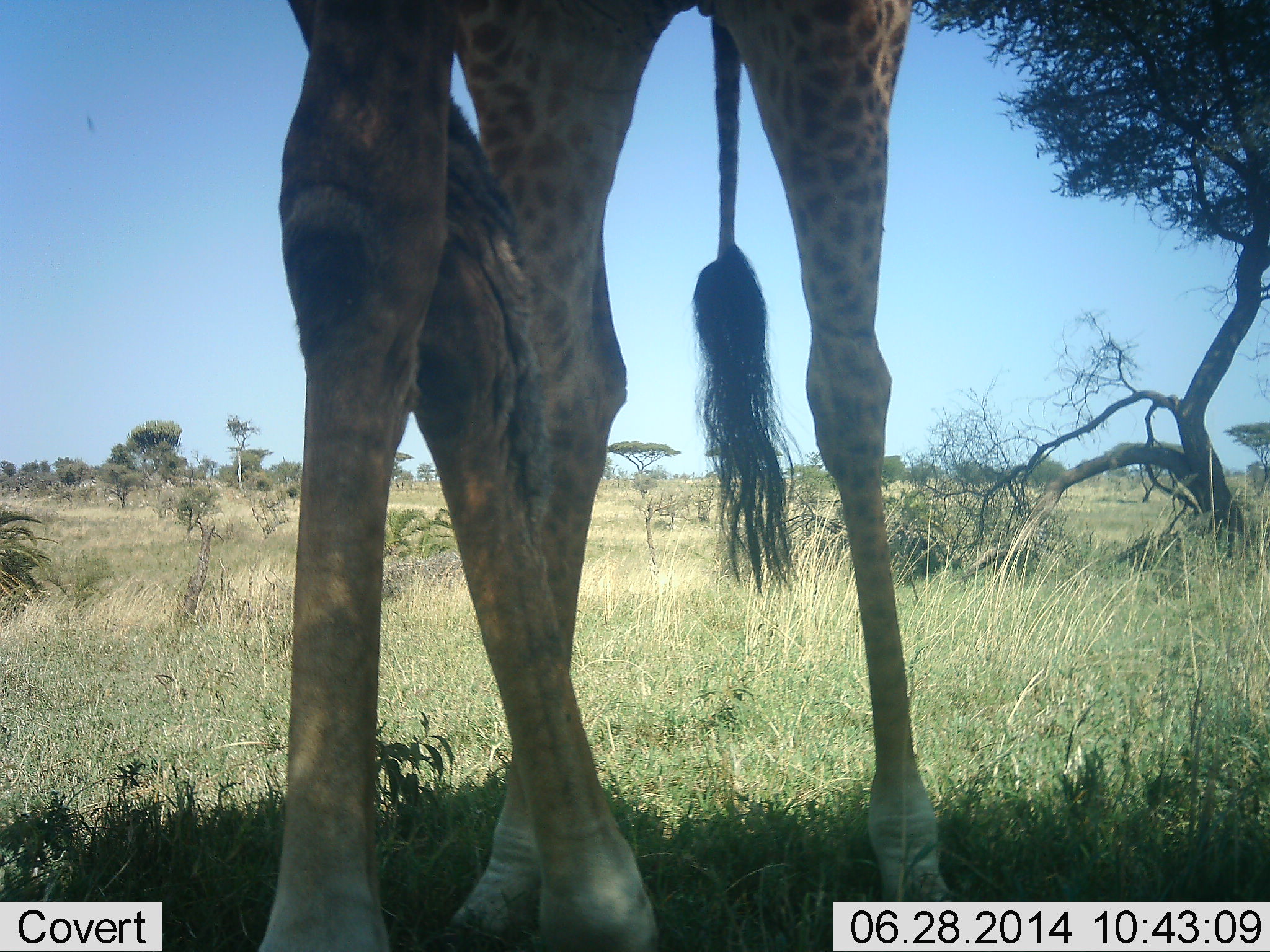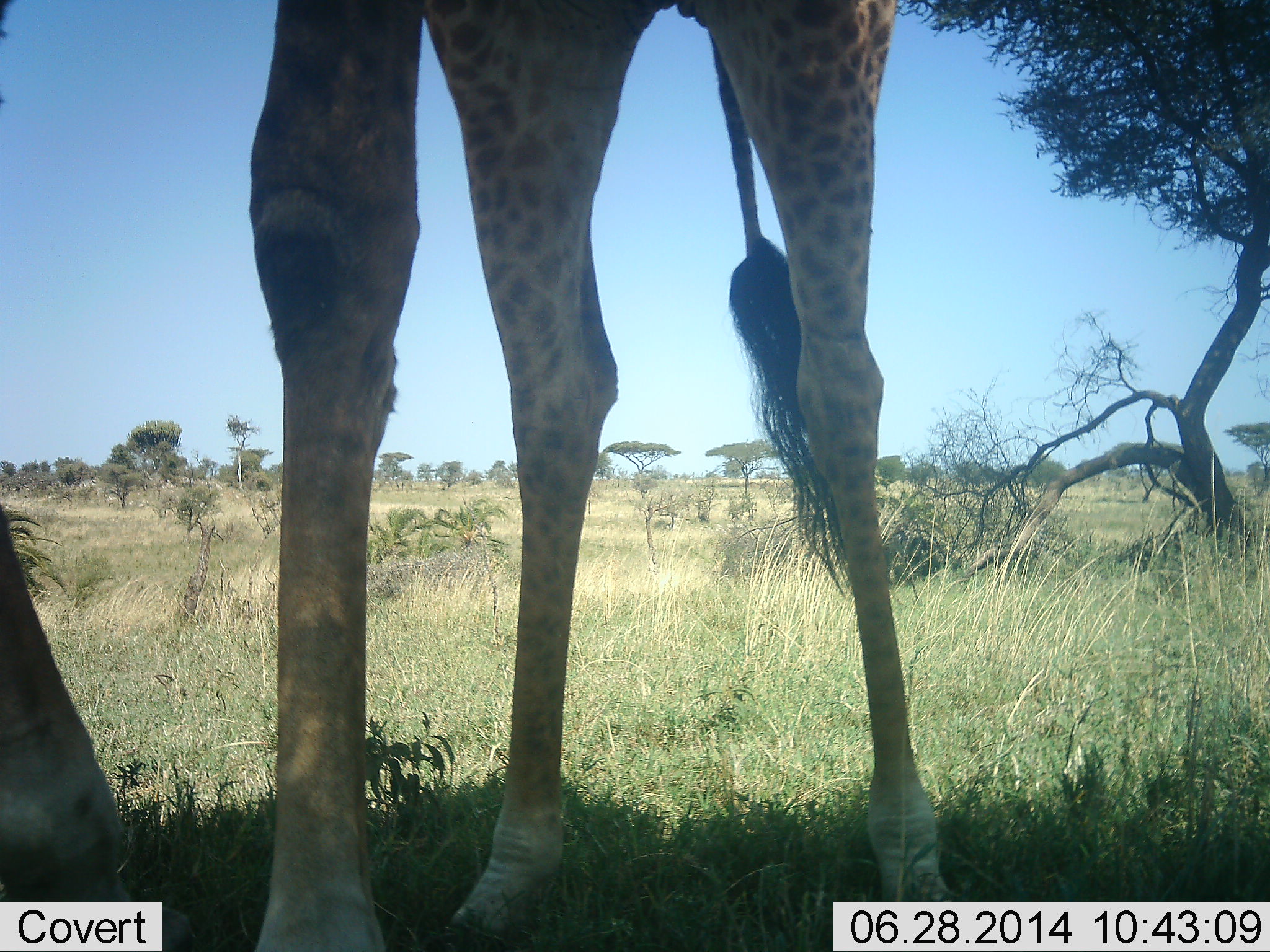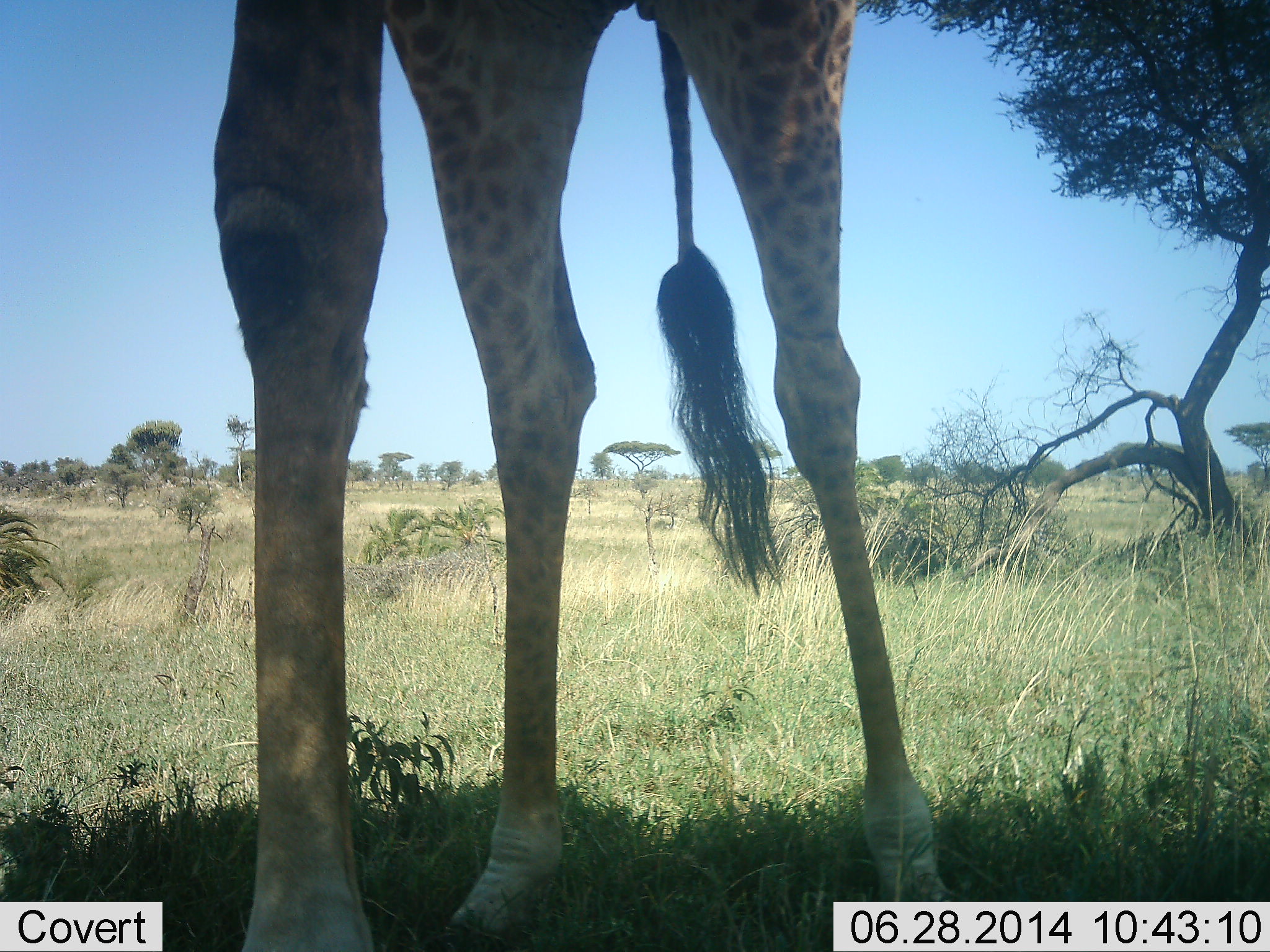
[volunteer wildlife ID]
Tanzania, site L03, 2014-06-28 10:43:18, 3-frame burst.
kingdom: Animalia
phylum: Chordata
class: Mammalia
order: Artiodactyla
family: Giraffidae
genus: Giraffa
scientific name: Giraffa camelopardalis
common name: giraffe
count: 1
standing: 40%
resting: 0%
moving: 20%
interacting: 10%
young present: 0%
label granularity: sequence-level